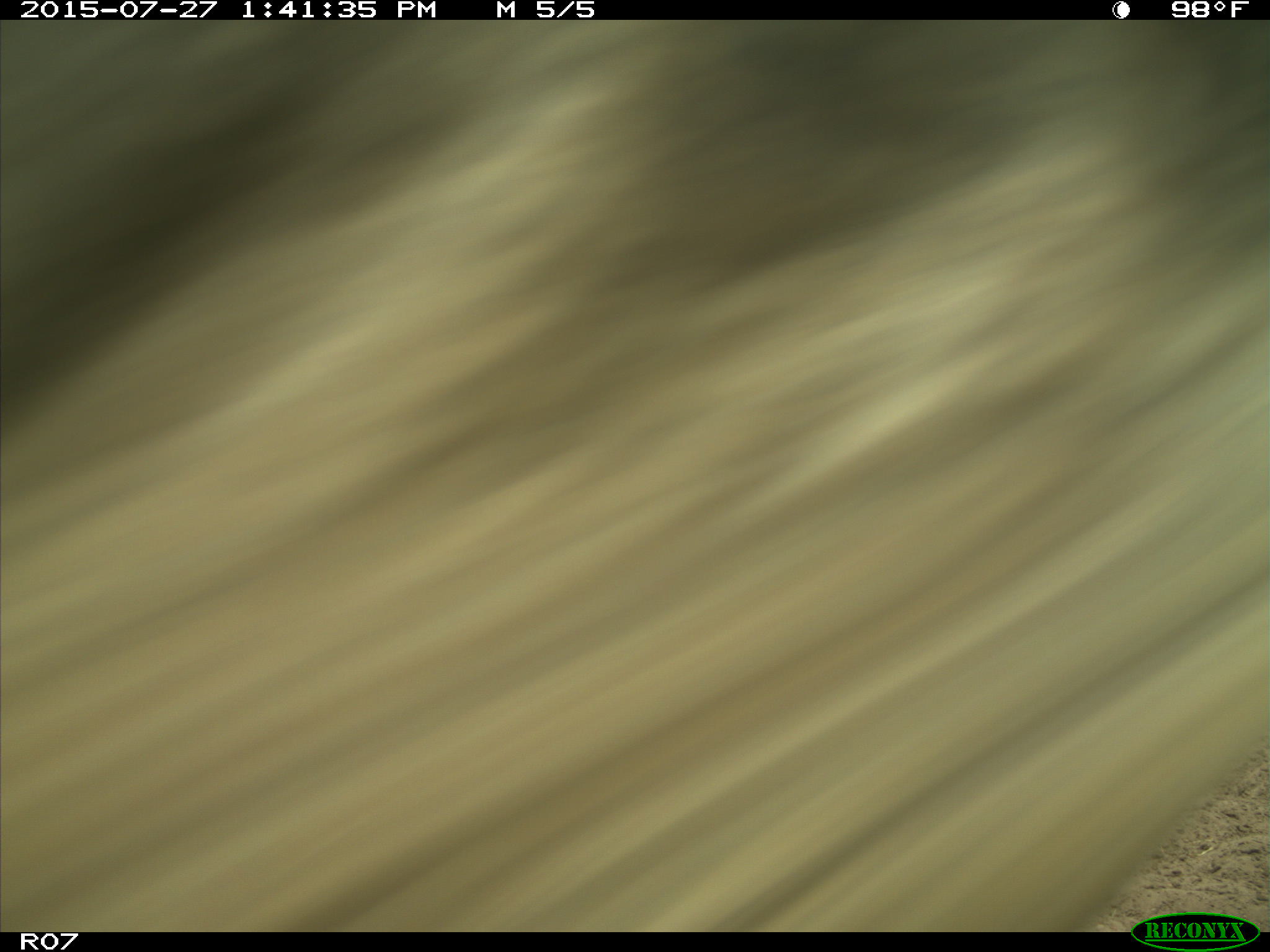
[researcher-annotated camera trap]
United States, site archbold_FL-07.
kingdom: Animalia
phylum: Chordata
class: Mammalia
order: Artiodactyla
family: Bovidae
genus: Bos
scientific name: Bos taurus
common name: domestic cow